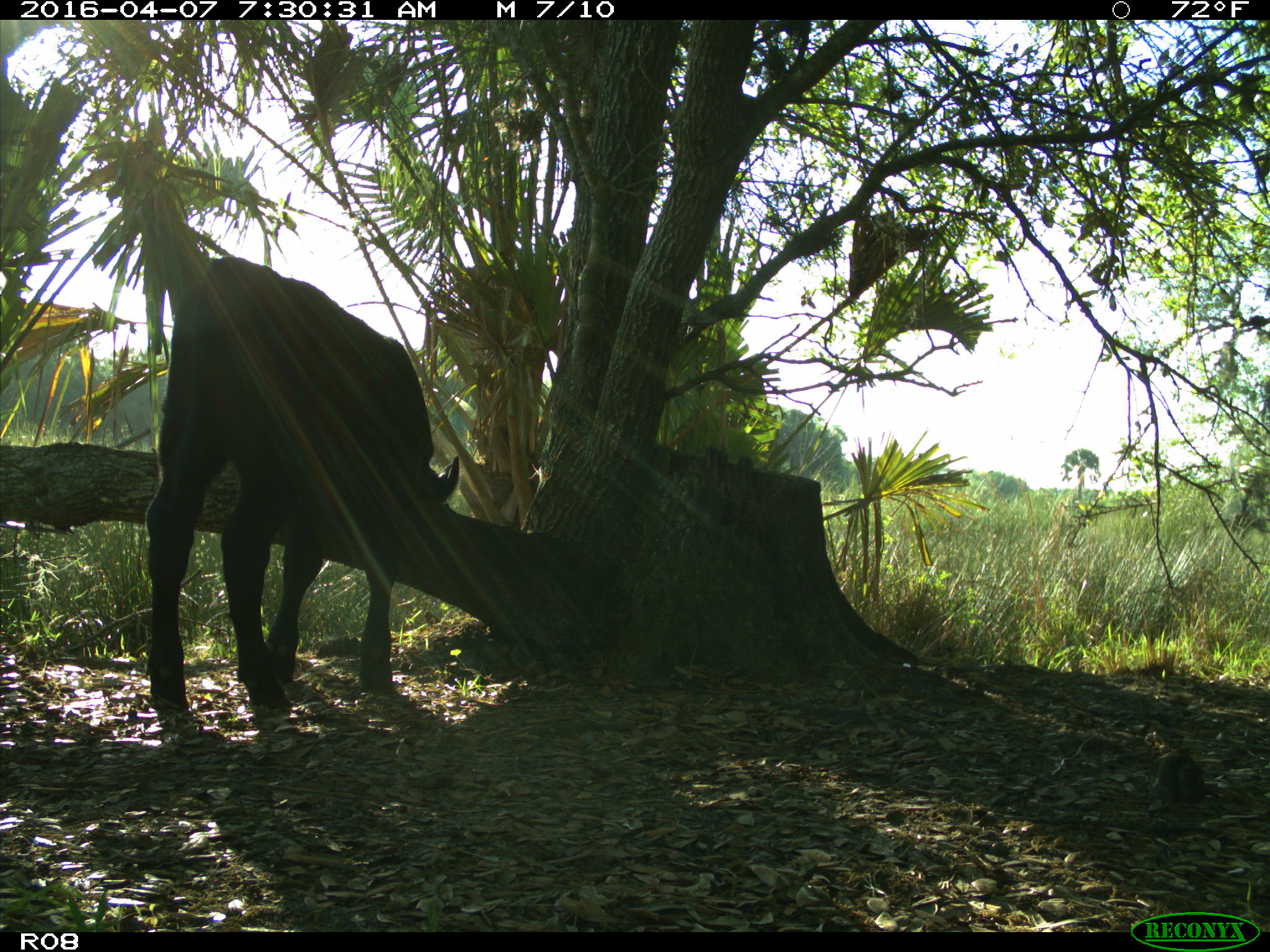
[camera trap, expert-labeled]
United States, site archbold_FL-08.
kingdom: Animalia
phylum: Chordata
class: Mammalia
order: Artiodactyla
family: Bovidae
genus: Bos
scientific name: Bos taurus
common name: domestic cow